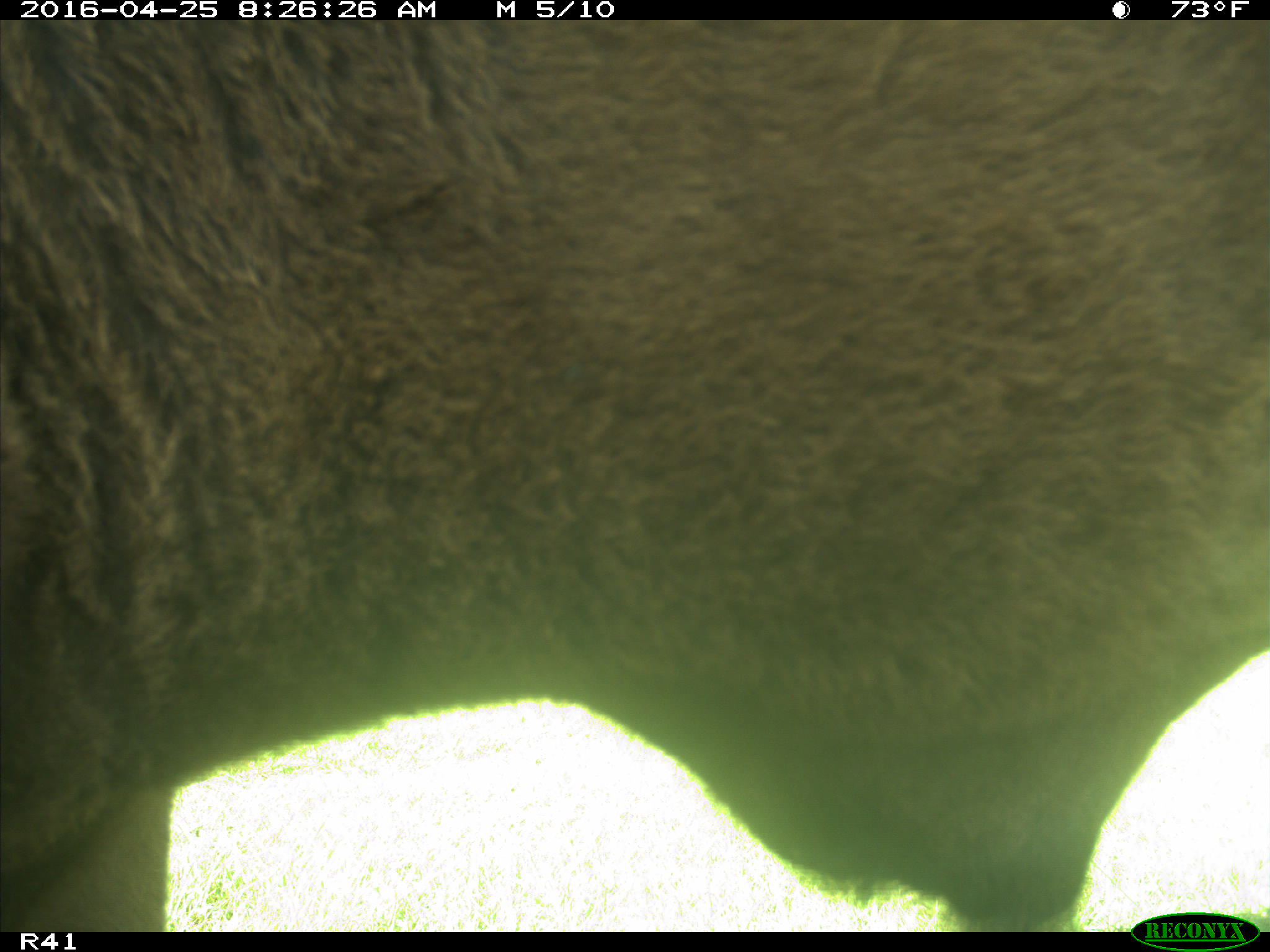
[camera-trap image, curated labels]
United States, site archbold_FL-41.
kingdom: Animalia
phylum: Chordata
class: Mammalia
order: Artiodactyla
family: Bovidae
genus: Bos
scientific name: Bos taurus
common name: domestic cow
Bos taurus (domestic cow).